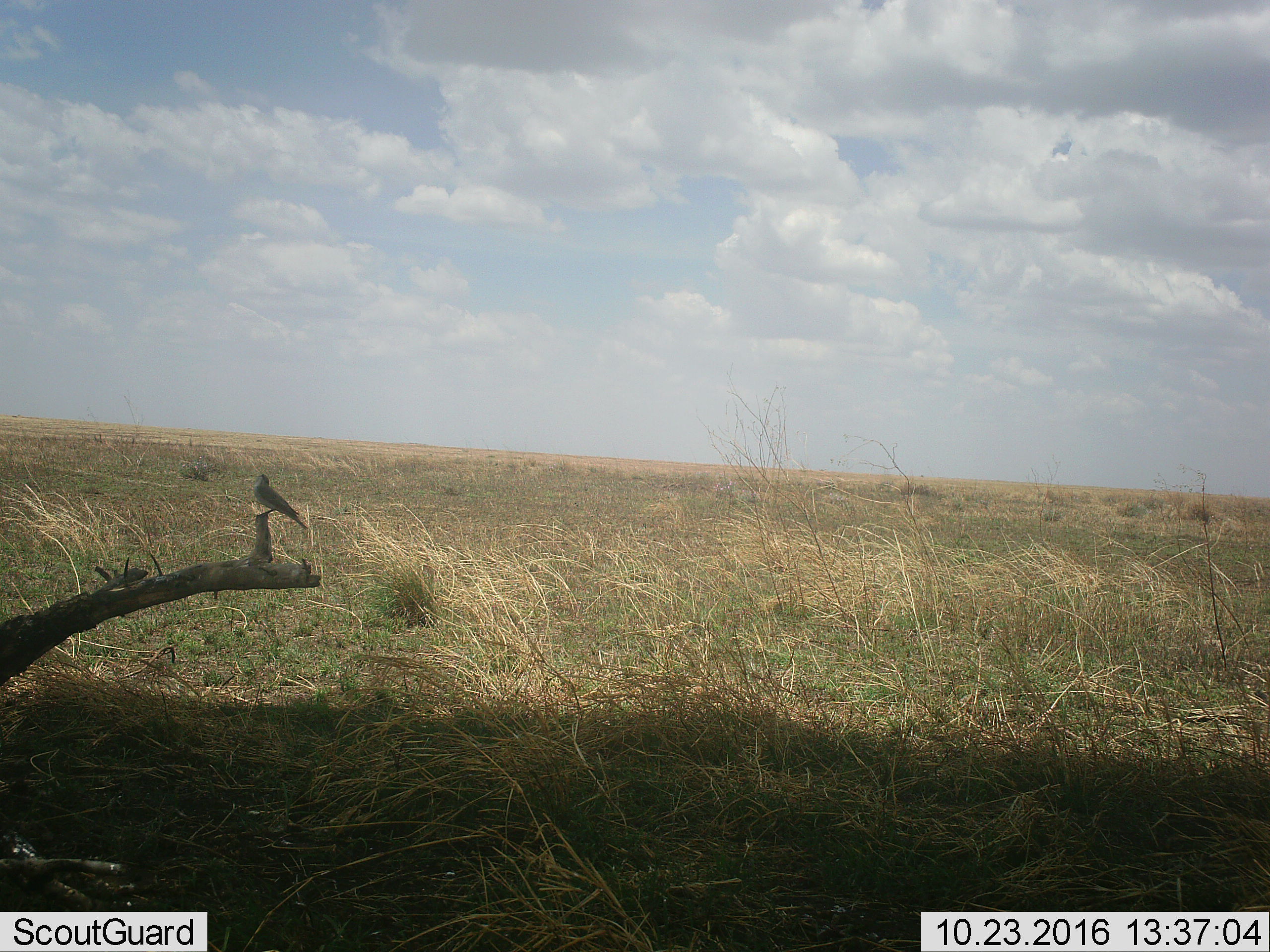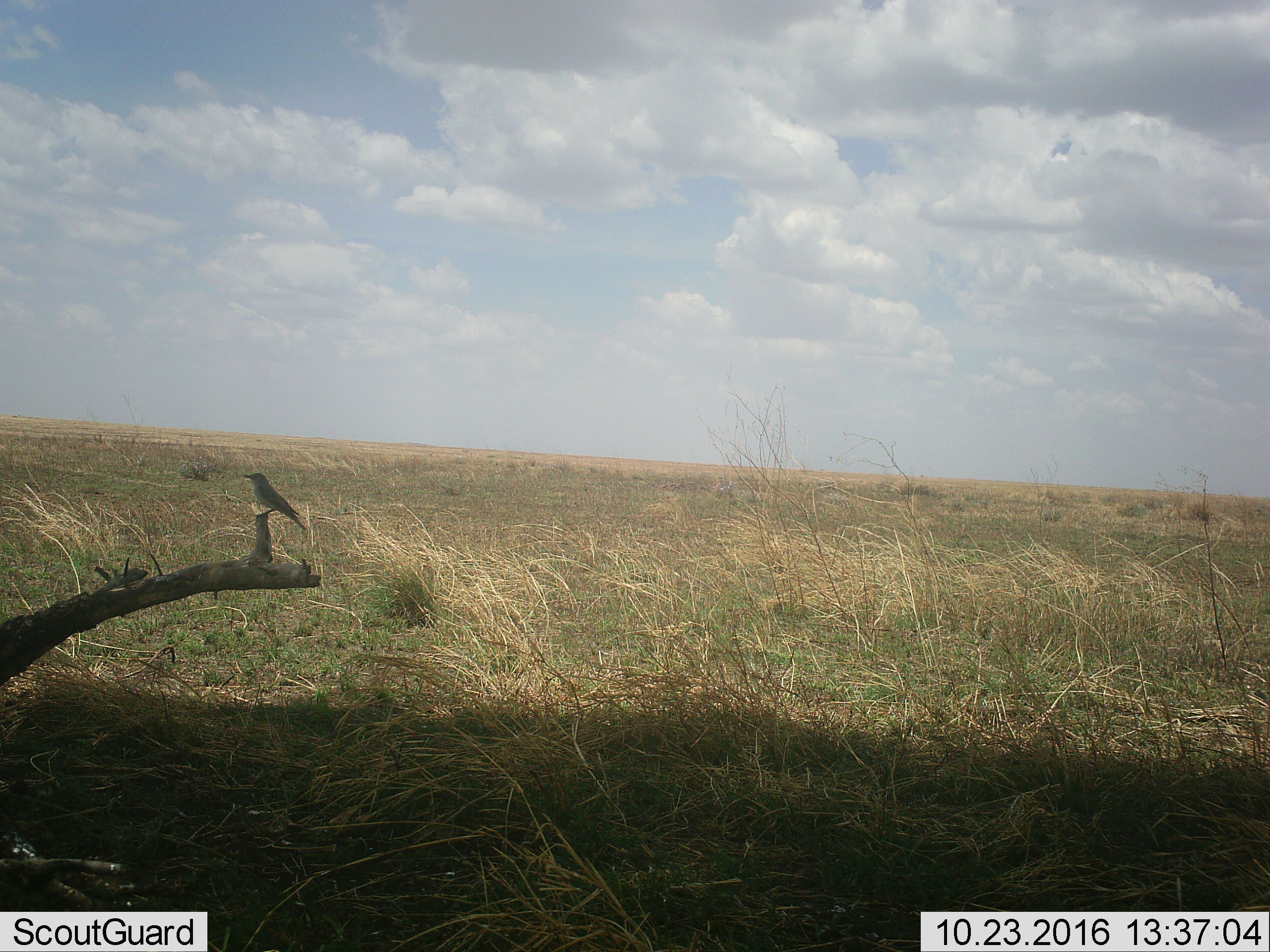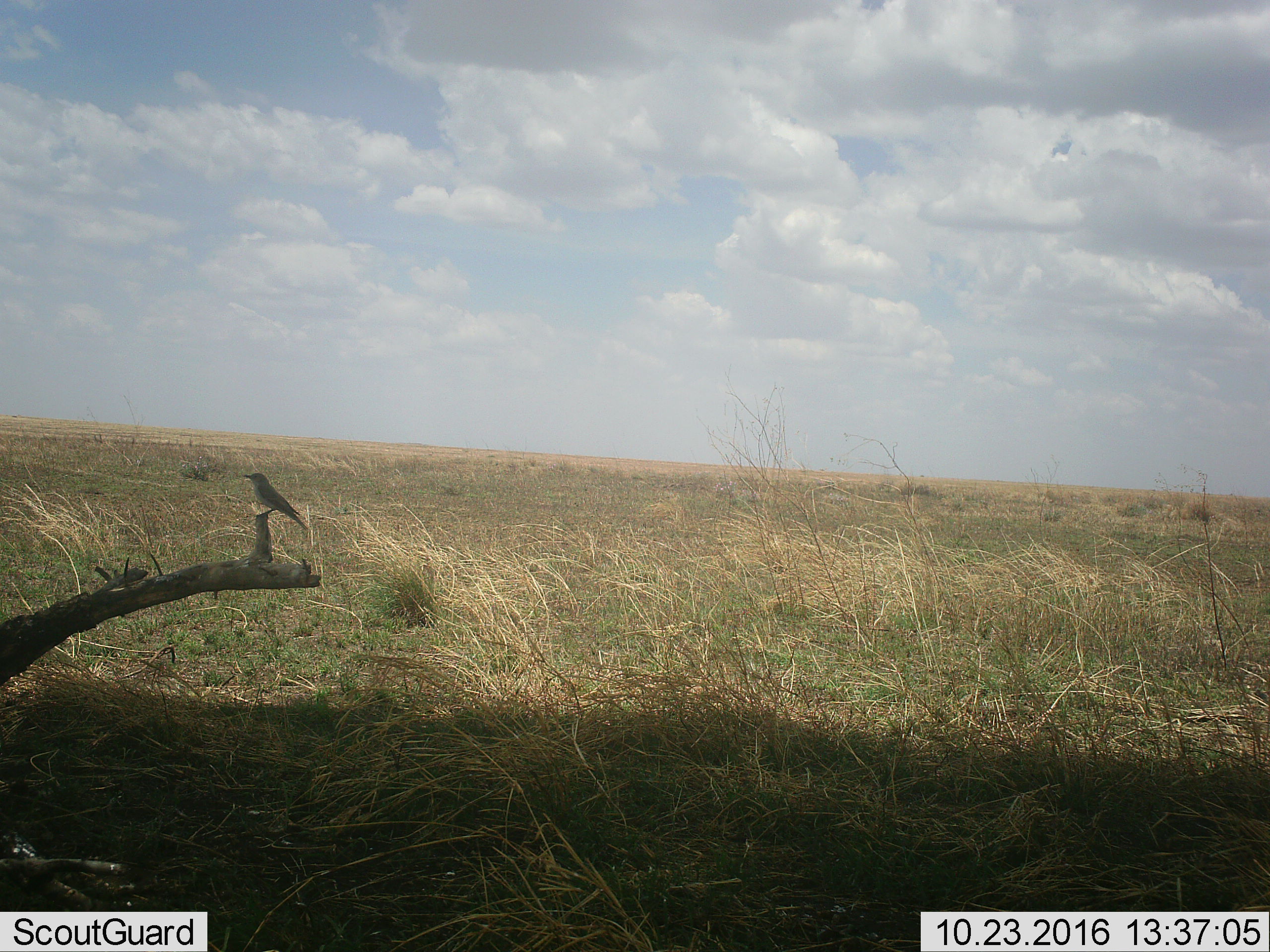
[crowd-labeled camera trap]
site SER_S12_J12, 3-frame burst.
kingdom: Animalia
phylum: Chordata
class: Aves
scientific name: Aves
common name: bird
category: birdother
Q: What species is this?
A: Birdother (bird) (Aves).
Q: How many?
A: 1.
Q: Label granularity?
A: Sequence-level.